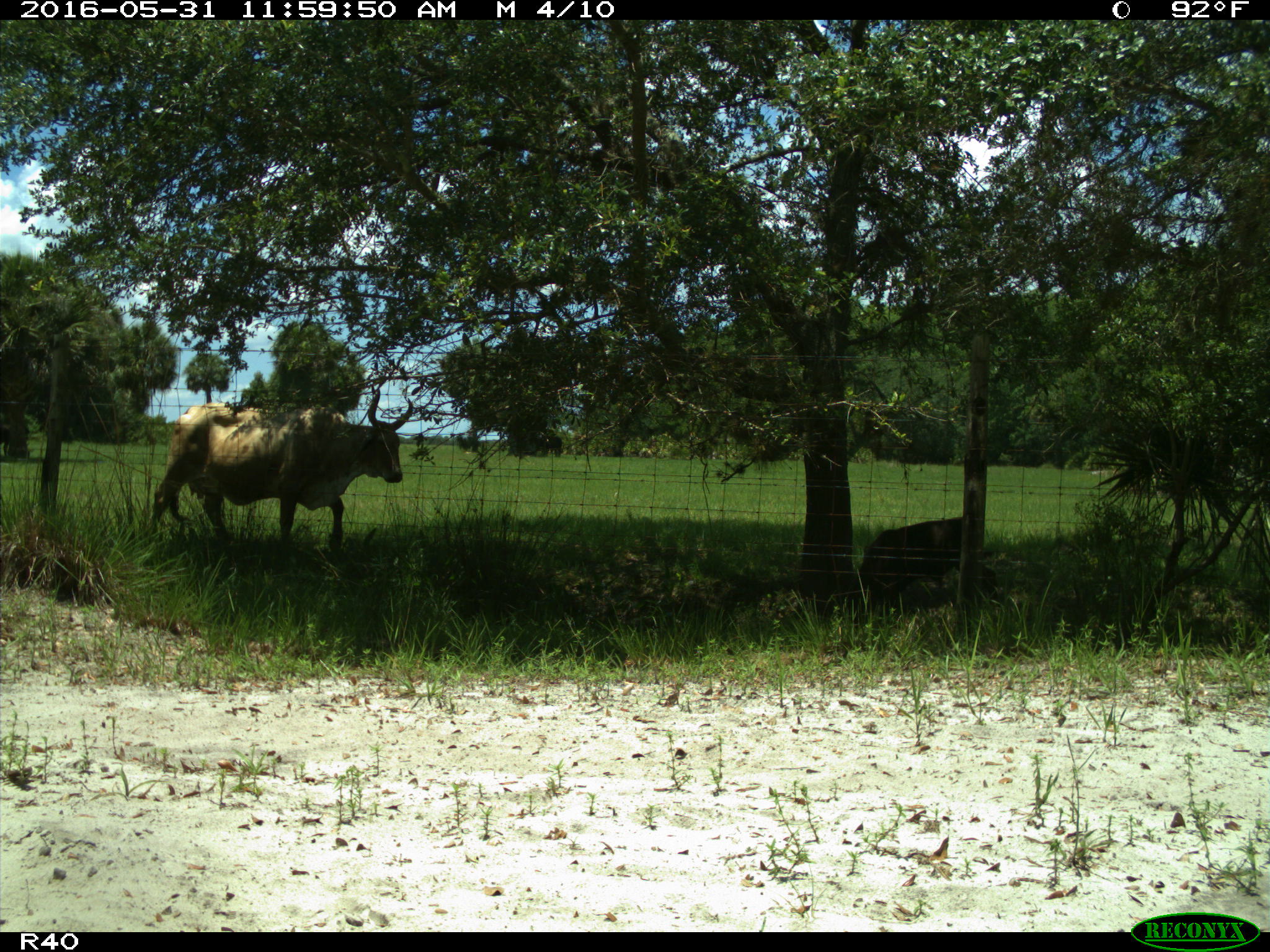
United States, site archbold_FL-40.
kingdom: Animalia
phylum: Chordata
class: Mammalia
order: Artiodactyla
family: Bovidae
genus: Bos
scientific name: Bos taurus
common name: domestic cow